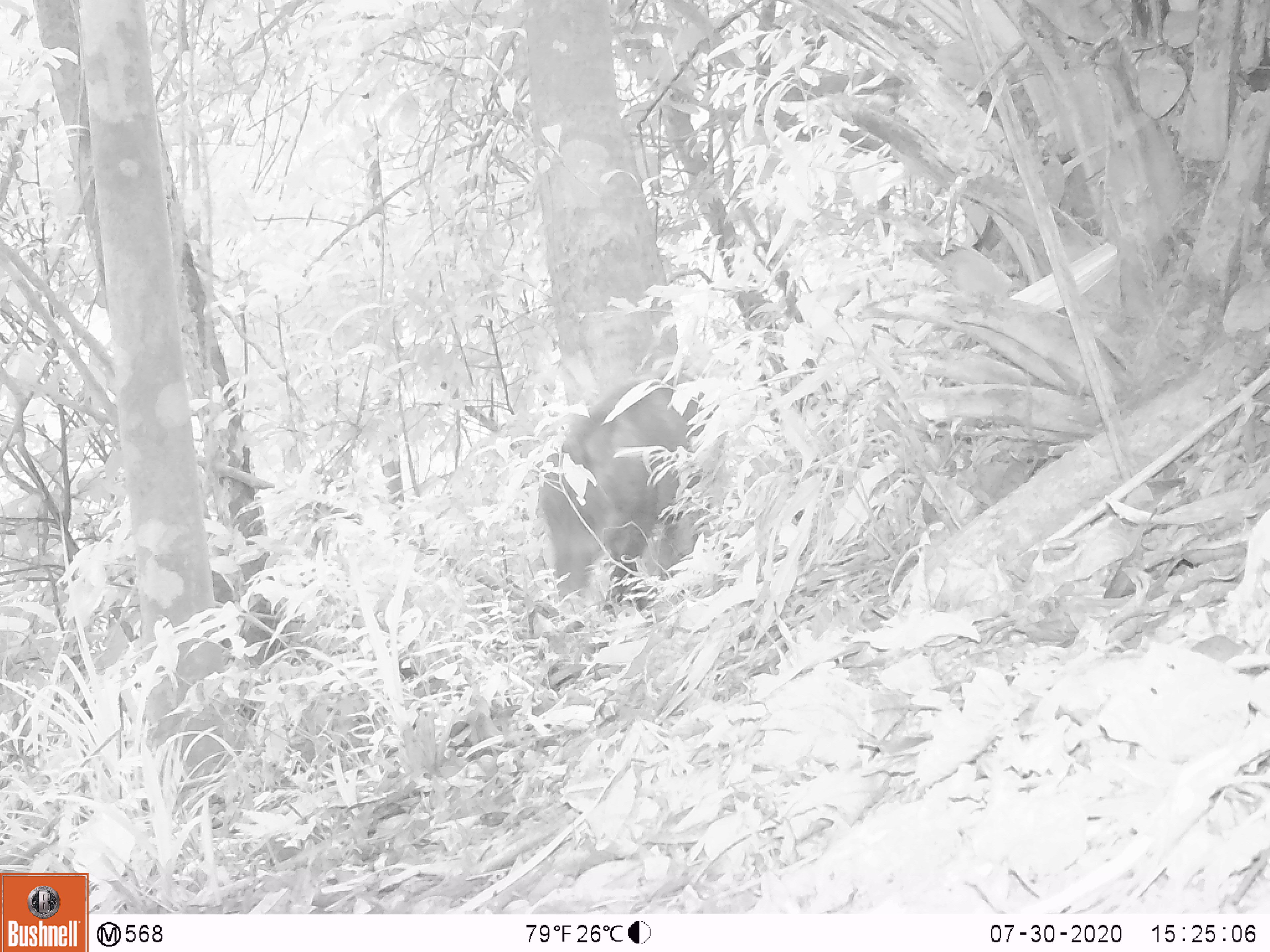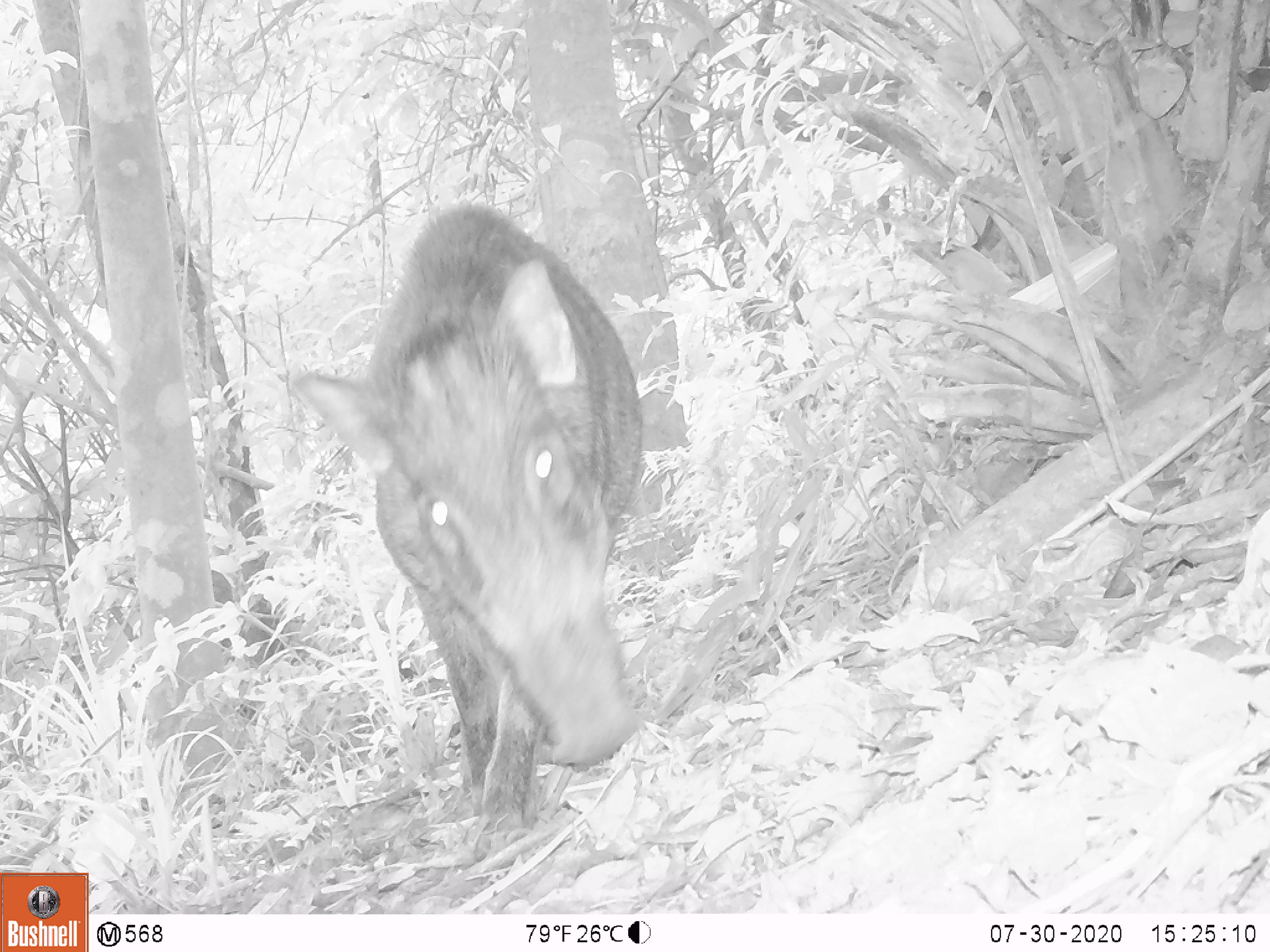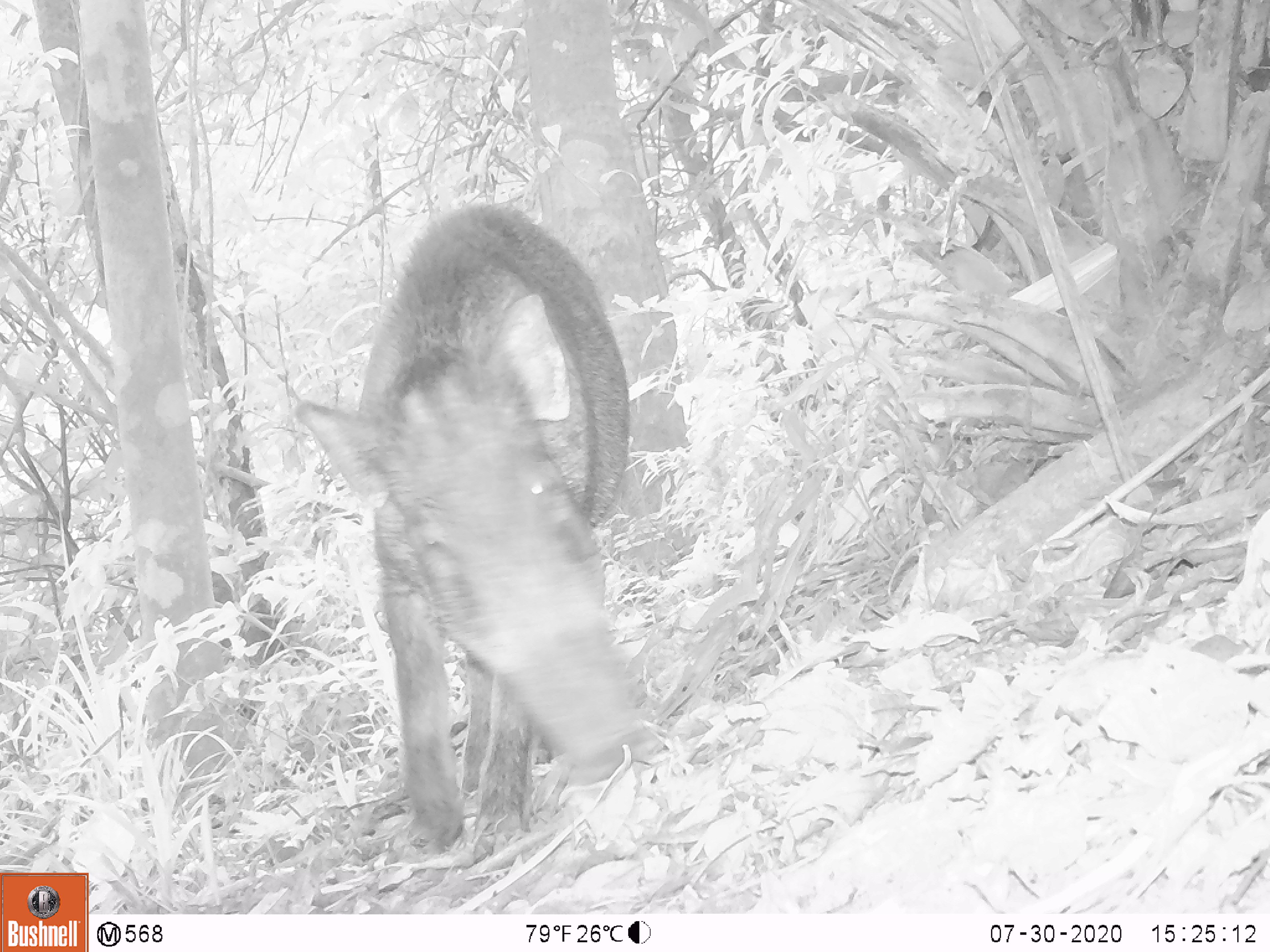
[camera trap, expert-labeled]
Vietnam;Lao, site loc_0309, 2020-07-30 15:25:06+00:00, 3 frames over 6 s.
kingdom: Animalia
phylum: Chordata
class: Mammalia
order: Artiodactyla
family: Suidae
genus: Sus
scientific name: Sus scrofa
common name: eurasian wild pig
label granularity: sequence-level